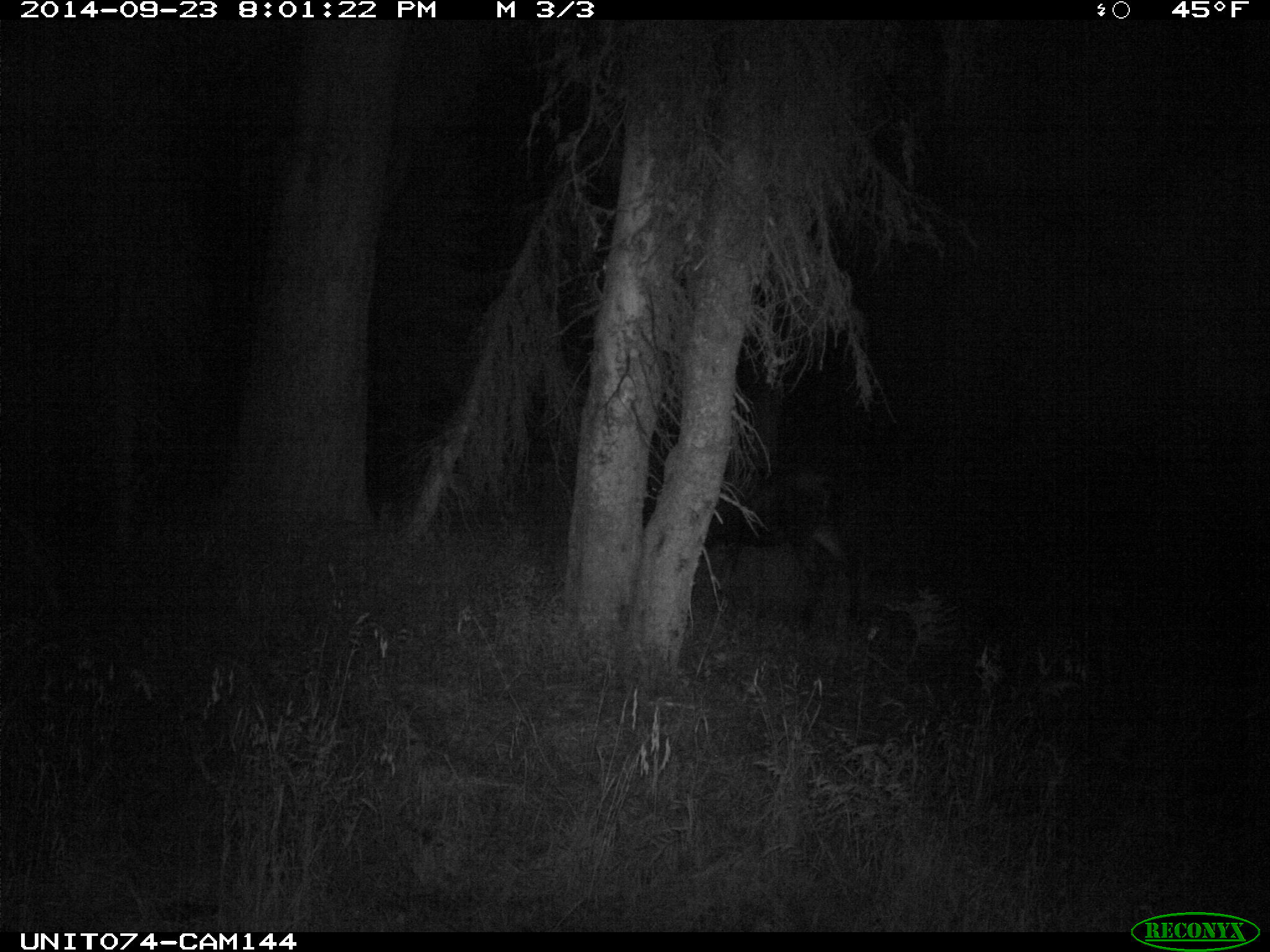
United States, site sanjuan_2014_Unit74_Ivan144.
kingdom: Animalia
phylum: Chordata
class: Mammalia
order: Artiodactyla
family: Cervidae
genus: Alces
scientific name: Alces alces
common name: moose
Alces alces (moose).